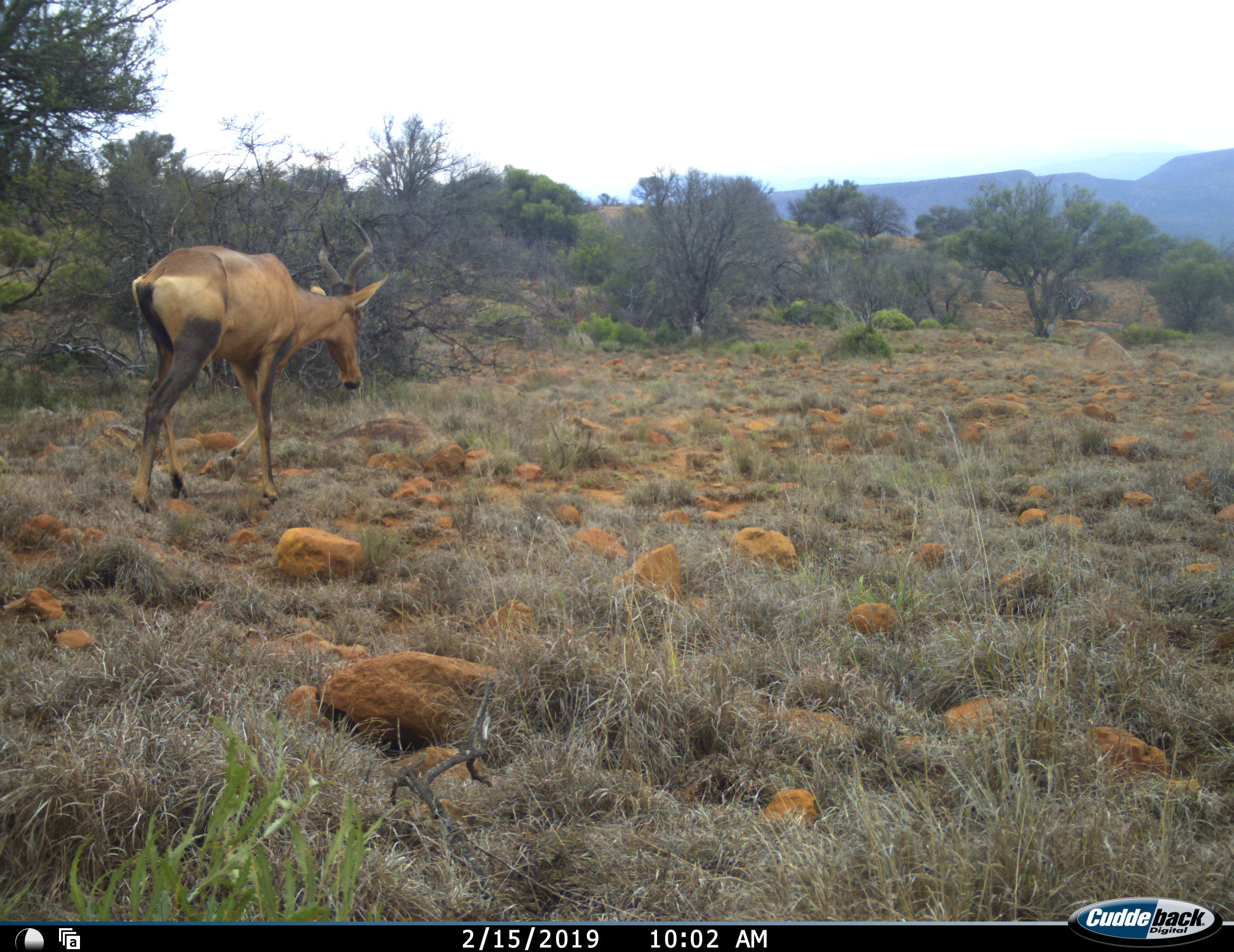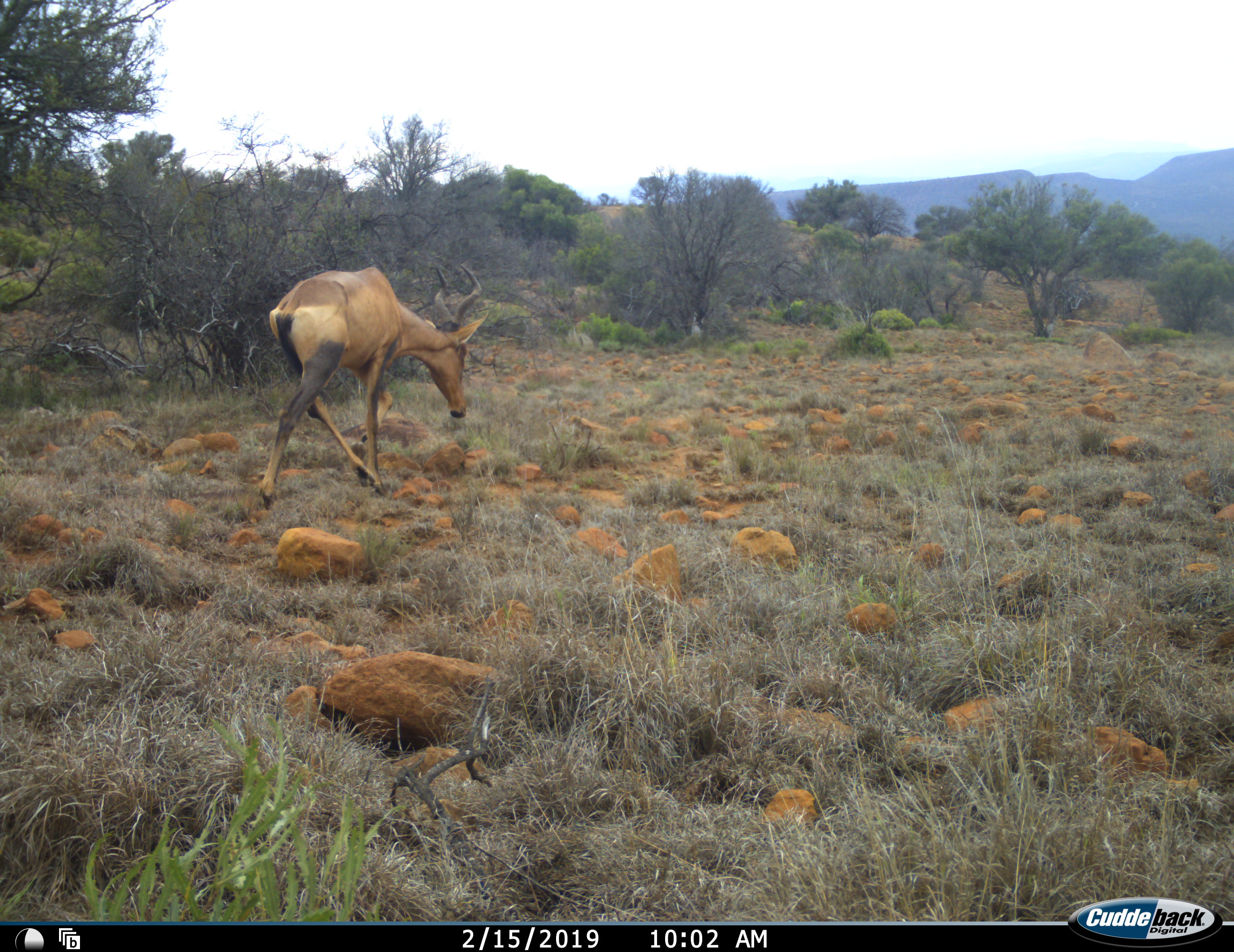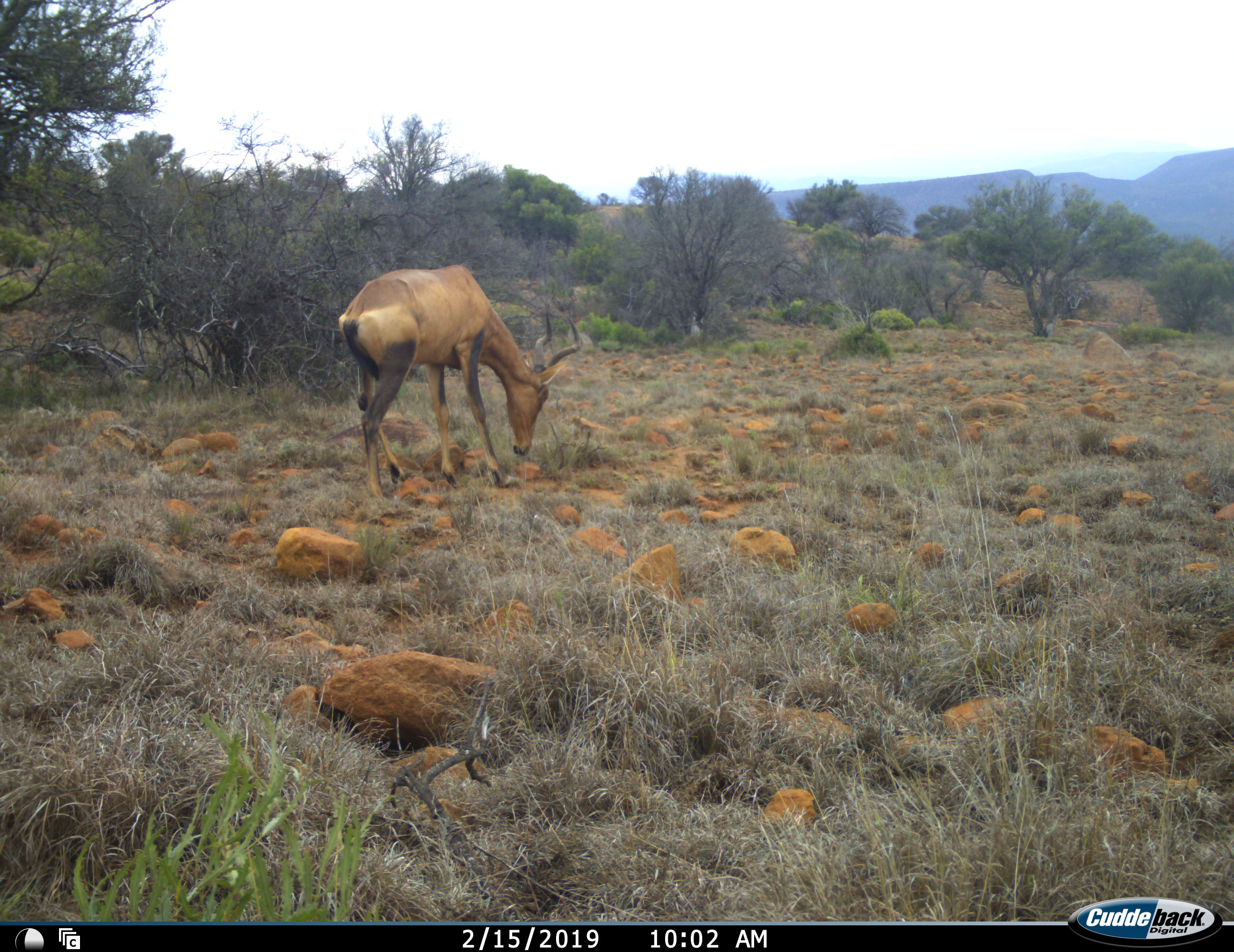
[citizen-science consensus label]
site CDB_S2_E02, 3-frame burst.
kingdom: Animalia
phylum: Chordata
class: Mammalia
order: Artiodactyla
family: Bovidae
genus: Alcelaphus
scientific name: Alcelaphus buselaphus caama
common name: red hartebeest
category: hartebeestred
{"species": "hartebeestred (red hartebeest) (Alcelaphus buselaphus caama)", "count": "1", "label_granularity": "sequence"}